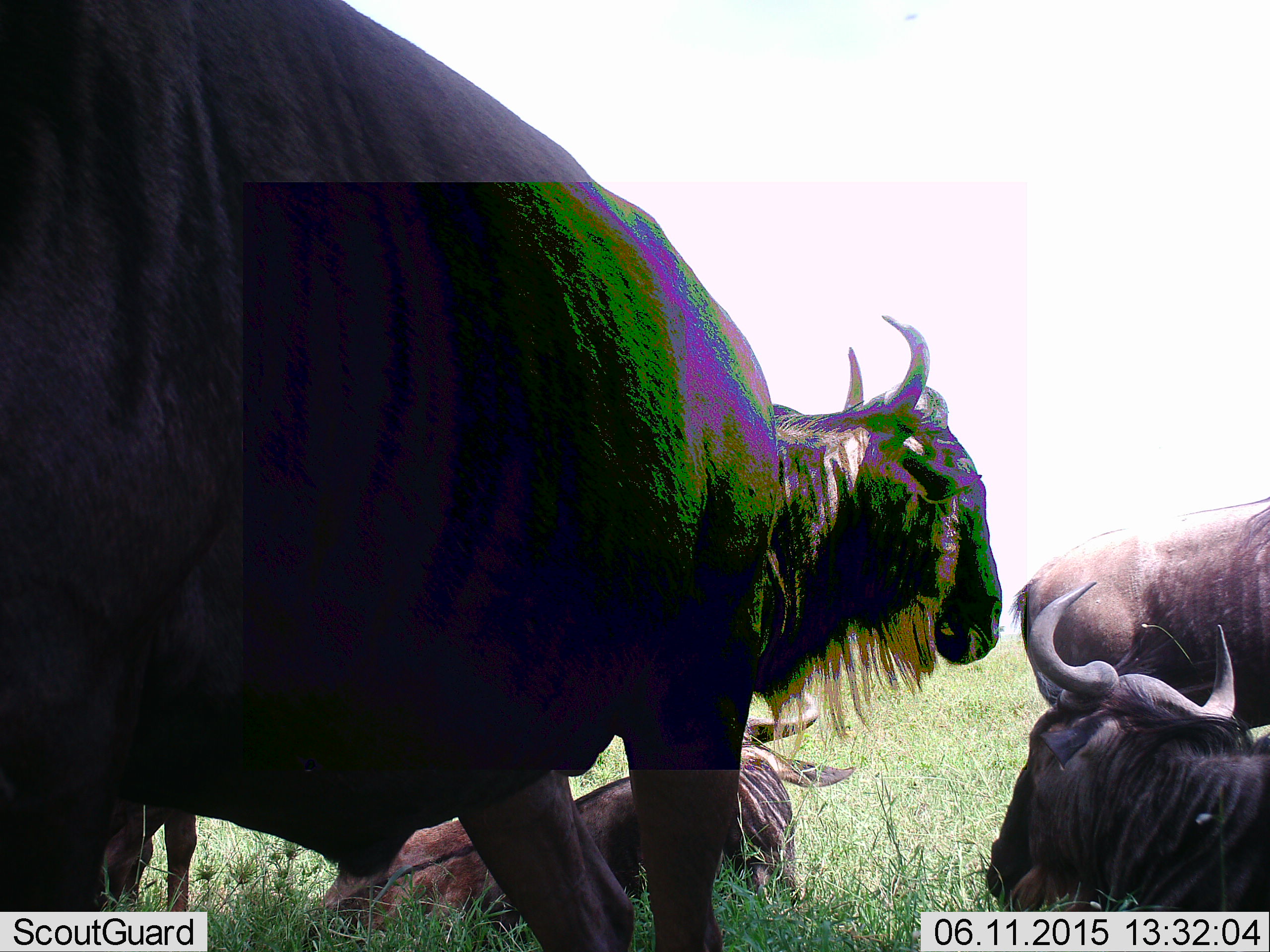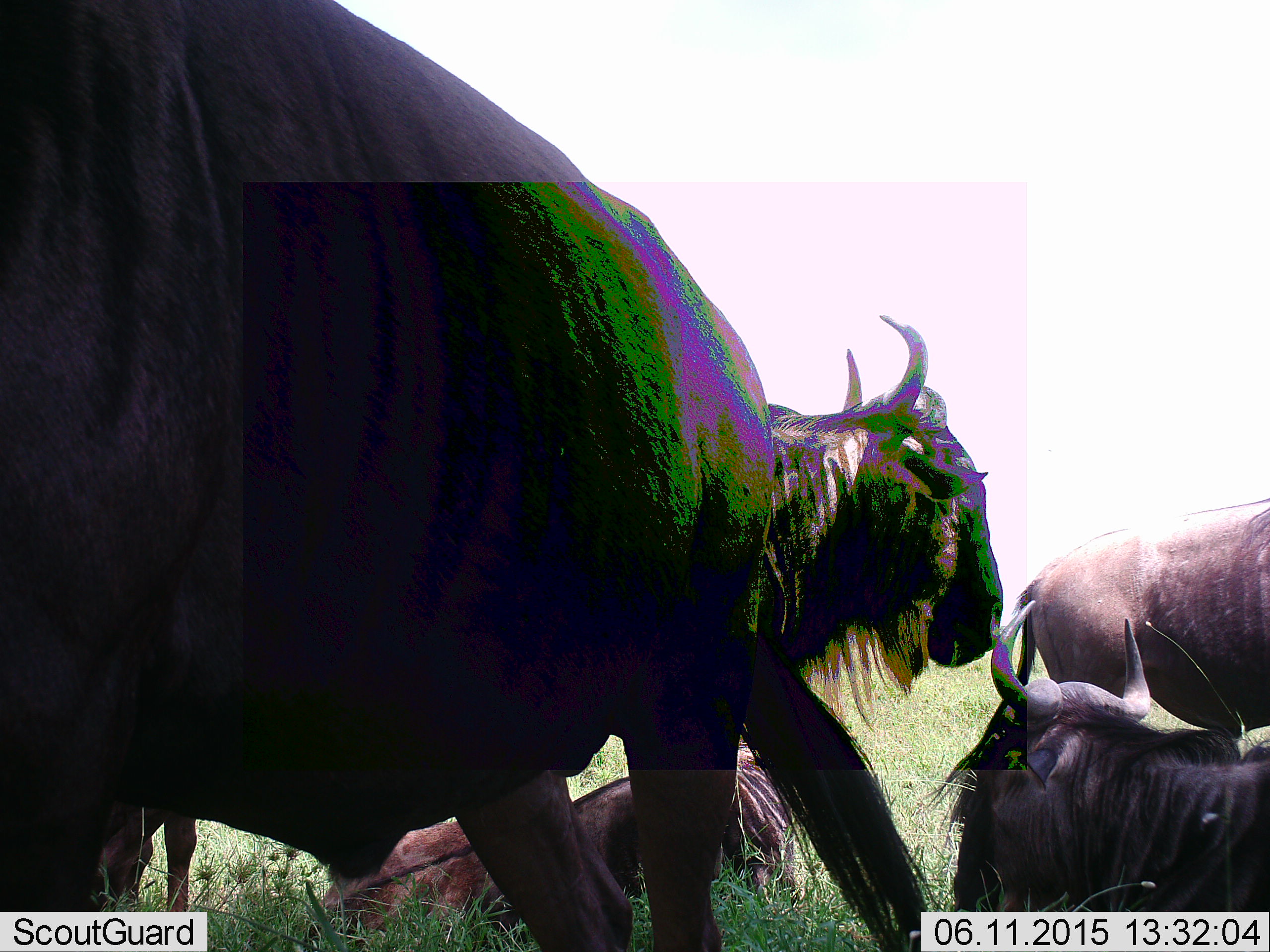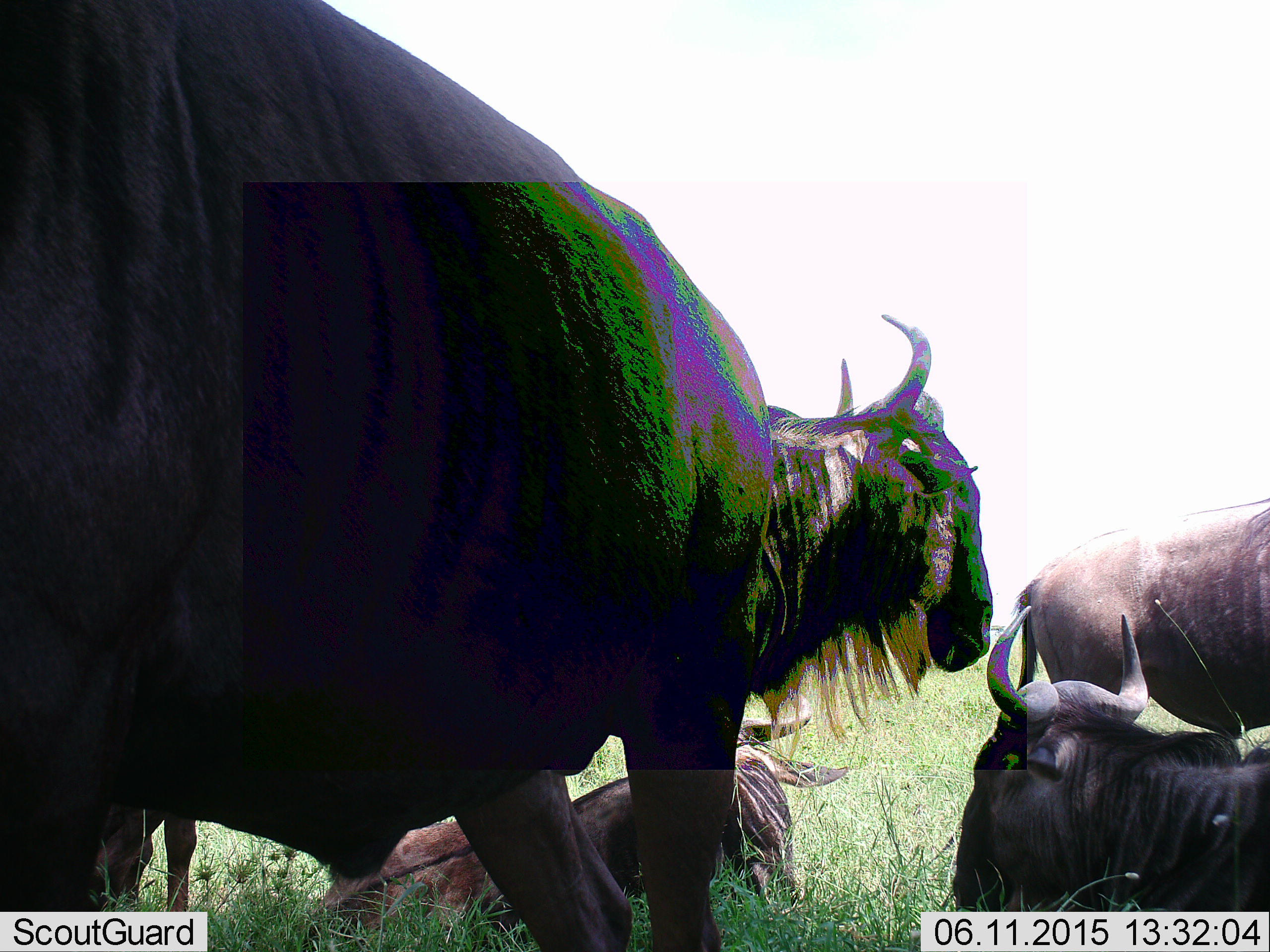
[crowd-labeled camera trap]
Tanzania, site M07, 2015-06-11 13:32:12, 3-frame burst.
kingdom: Animalia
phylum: Chordata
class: Mammalia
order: Artiodactyla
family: Bovidae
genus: Connochaetes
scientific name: Connochaetes taurinus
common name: blue wildebeest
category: wildebeest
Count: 5.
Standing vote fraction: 80%.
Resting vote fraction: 100%.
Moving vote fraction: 0%.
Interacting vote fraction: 0%.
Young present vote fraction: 10%.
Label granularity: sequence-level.